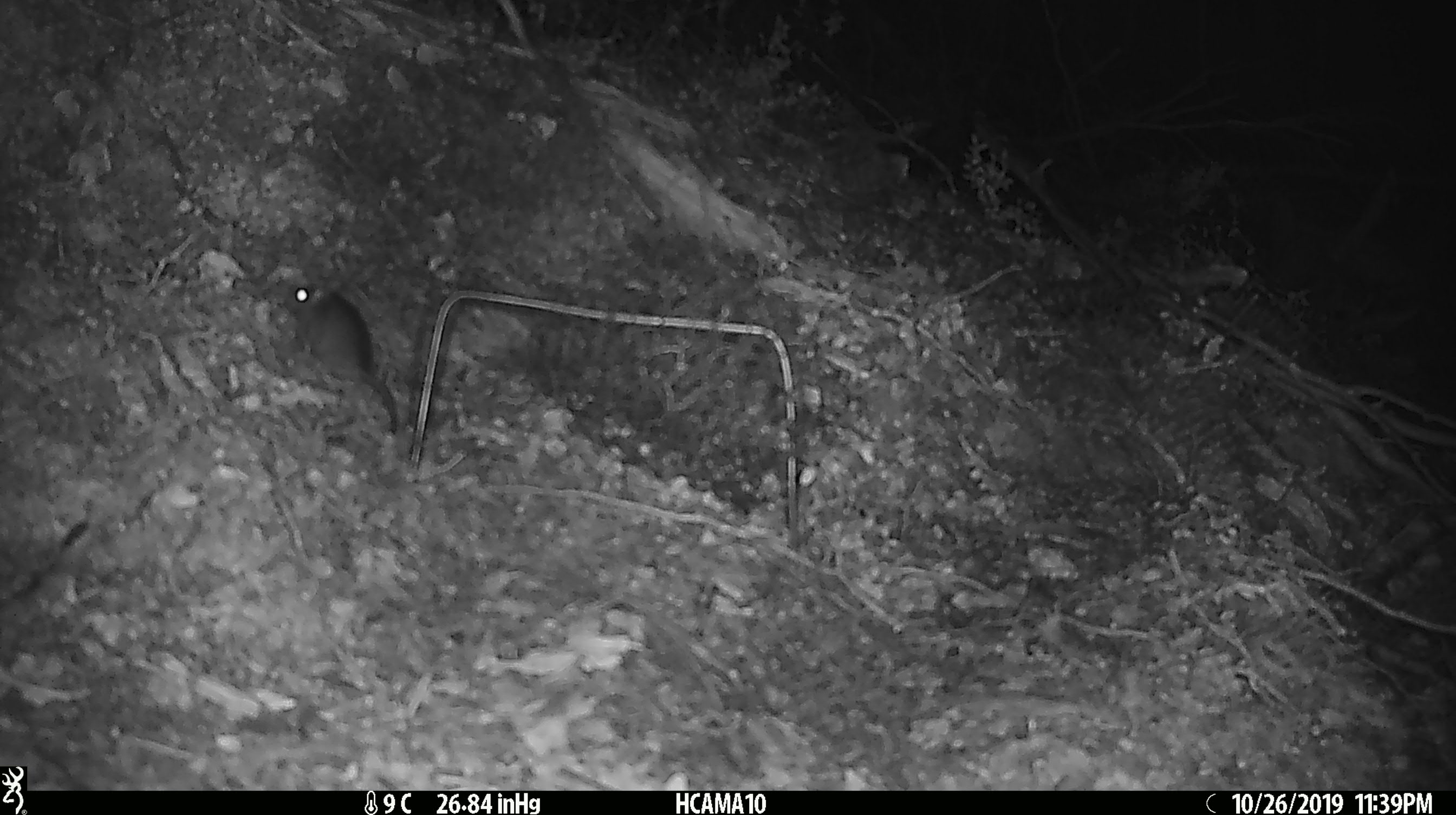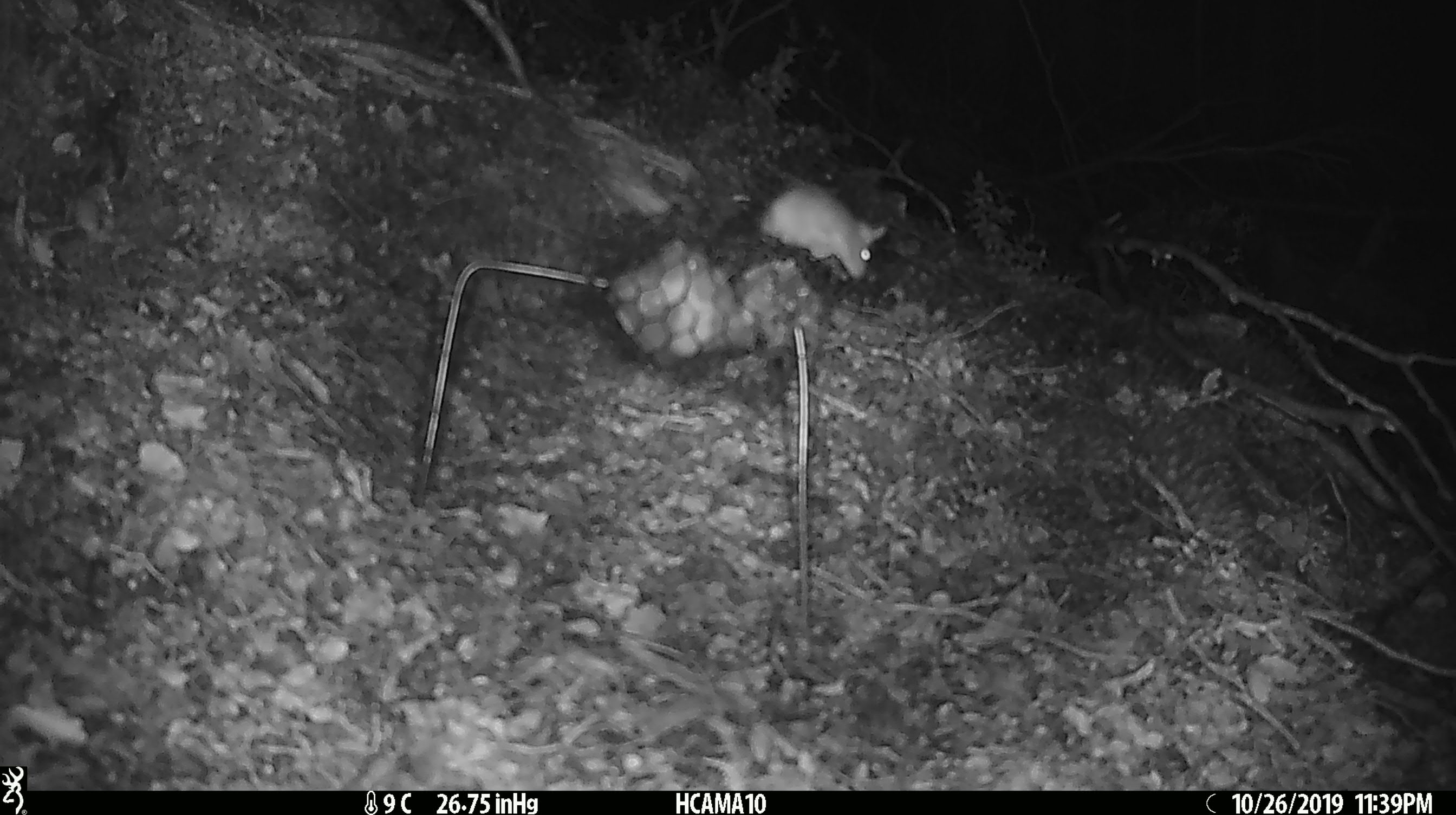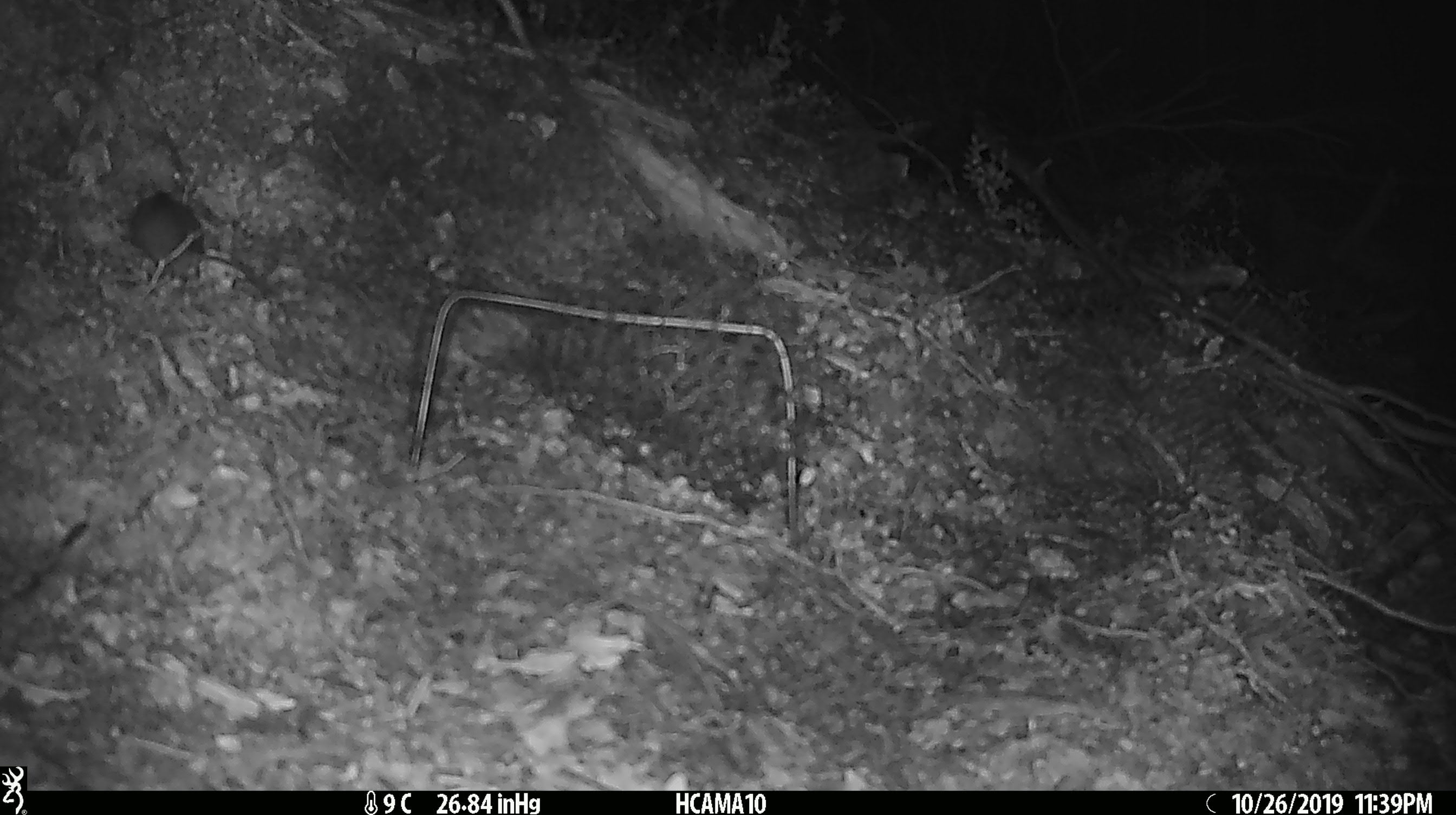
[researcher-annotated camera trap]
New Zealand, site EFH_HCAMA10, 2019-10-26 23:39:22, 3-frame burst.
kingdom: Animalia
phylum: Chordata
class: Mammalia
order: Rodentia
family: Muridae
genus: Mus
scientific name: Mus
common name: mouse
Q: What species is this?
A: Mouse (Mus).